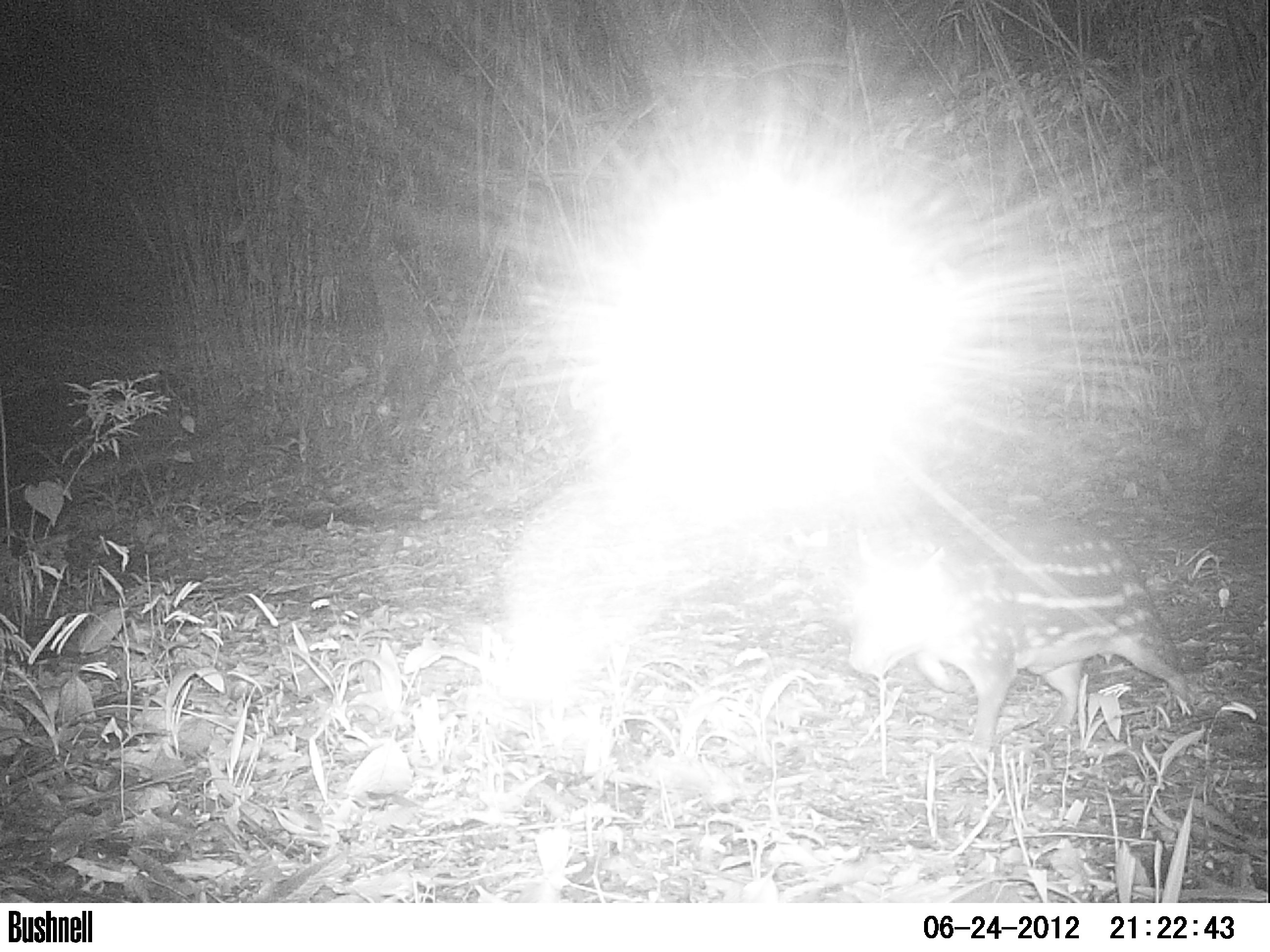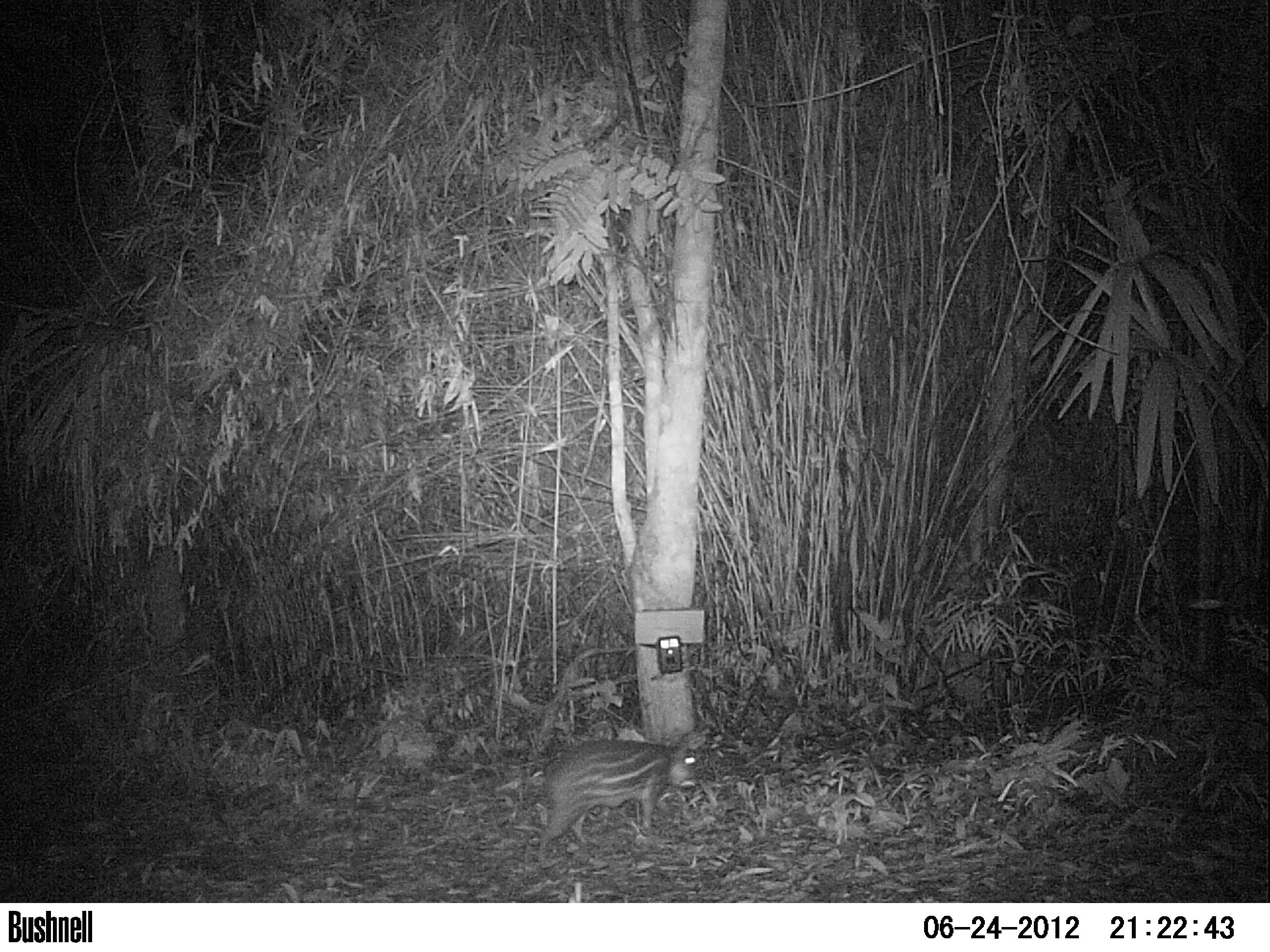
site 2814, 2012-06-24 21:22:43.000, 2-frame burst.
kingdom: Animalia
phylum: Chordata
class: Mammalia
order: Rodentia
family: Cuniculidae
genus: Cuniculus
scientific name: Cuniculus paca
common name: spotted paca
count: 1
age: adult